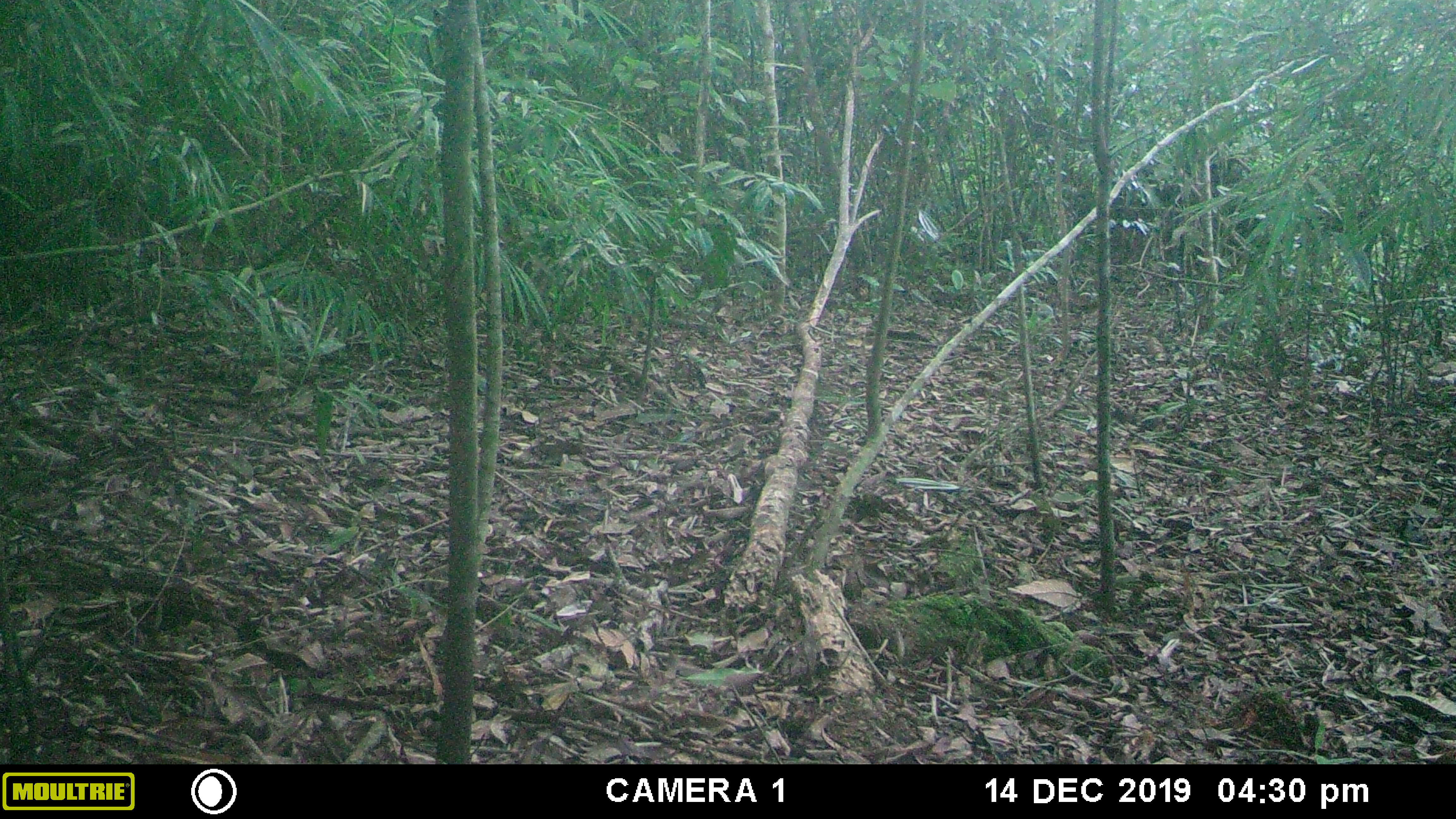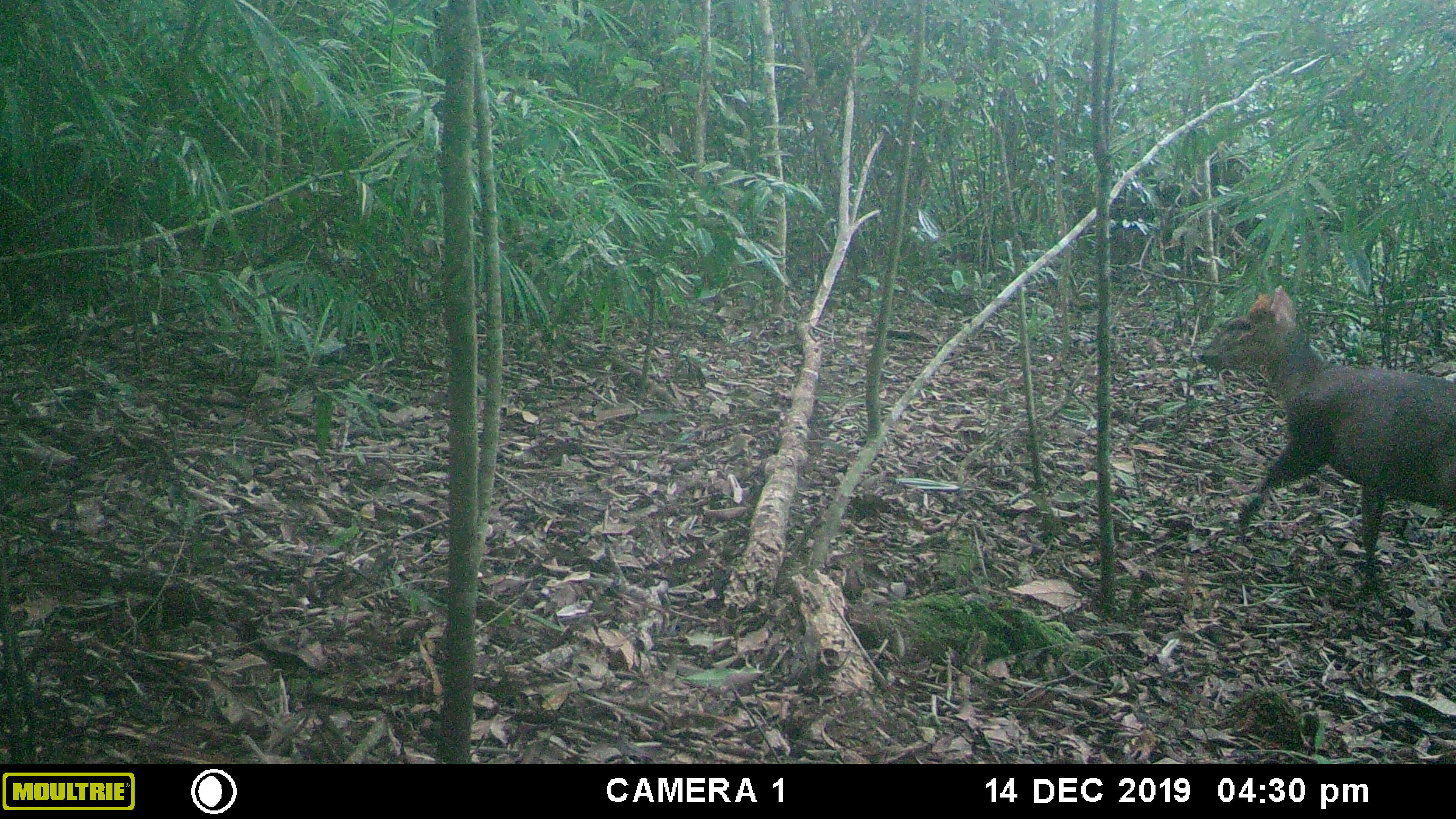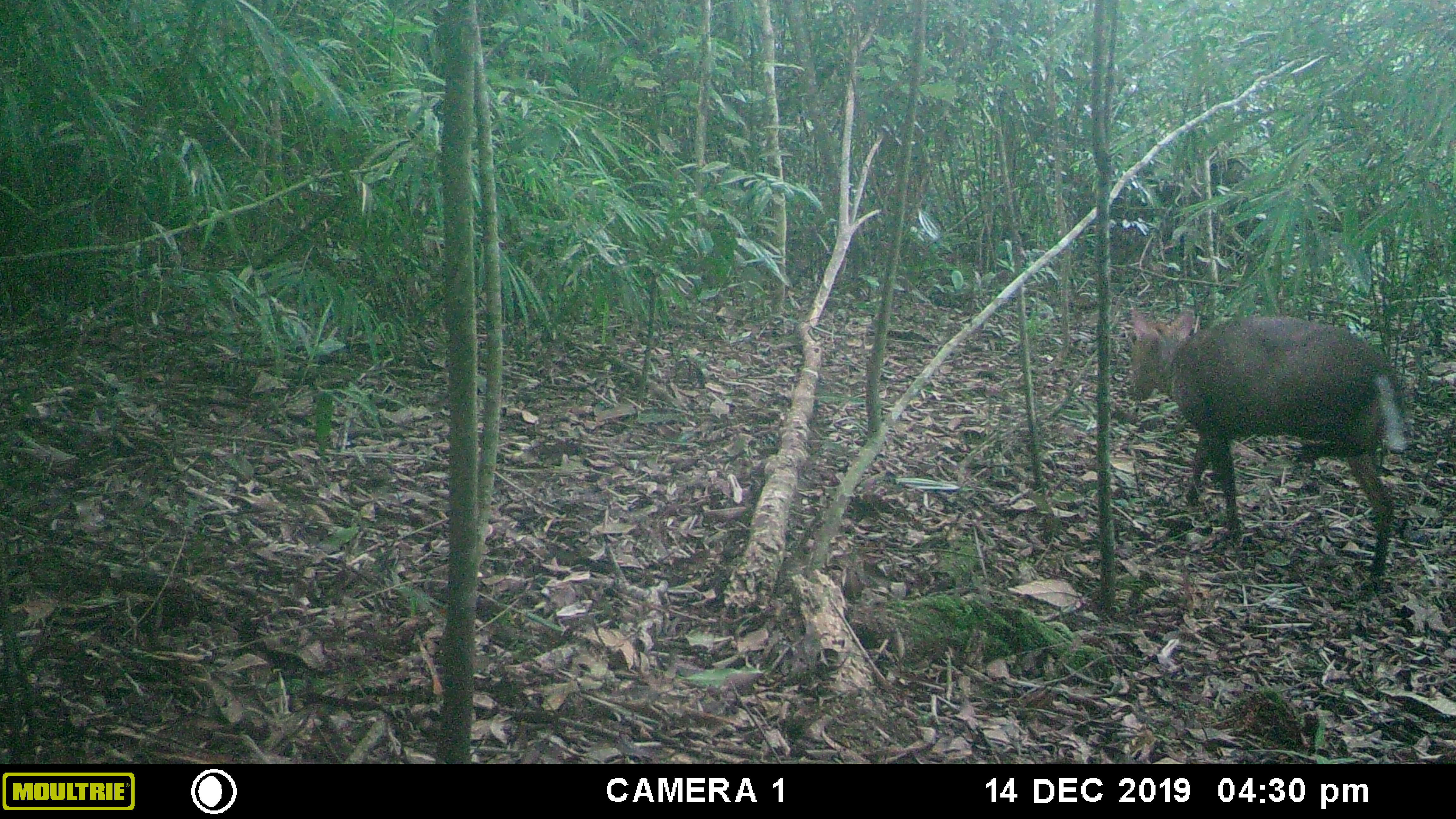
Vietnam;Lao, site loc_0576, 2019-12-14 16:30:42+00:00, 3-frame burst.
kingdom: Animalia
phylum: Chordata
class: Mammalia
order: Artiodactyla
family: Cervidae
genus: Muntiacus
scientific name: Muntiacus rooseveltorum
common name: roosevelt's muntjac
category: roosevelts muntjac group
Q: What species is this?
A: Roosevelts muntjac group (roosevelt's muntjac) (Muntiacus rooseveltorum).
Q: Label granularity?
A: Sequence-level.